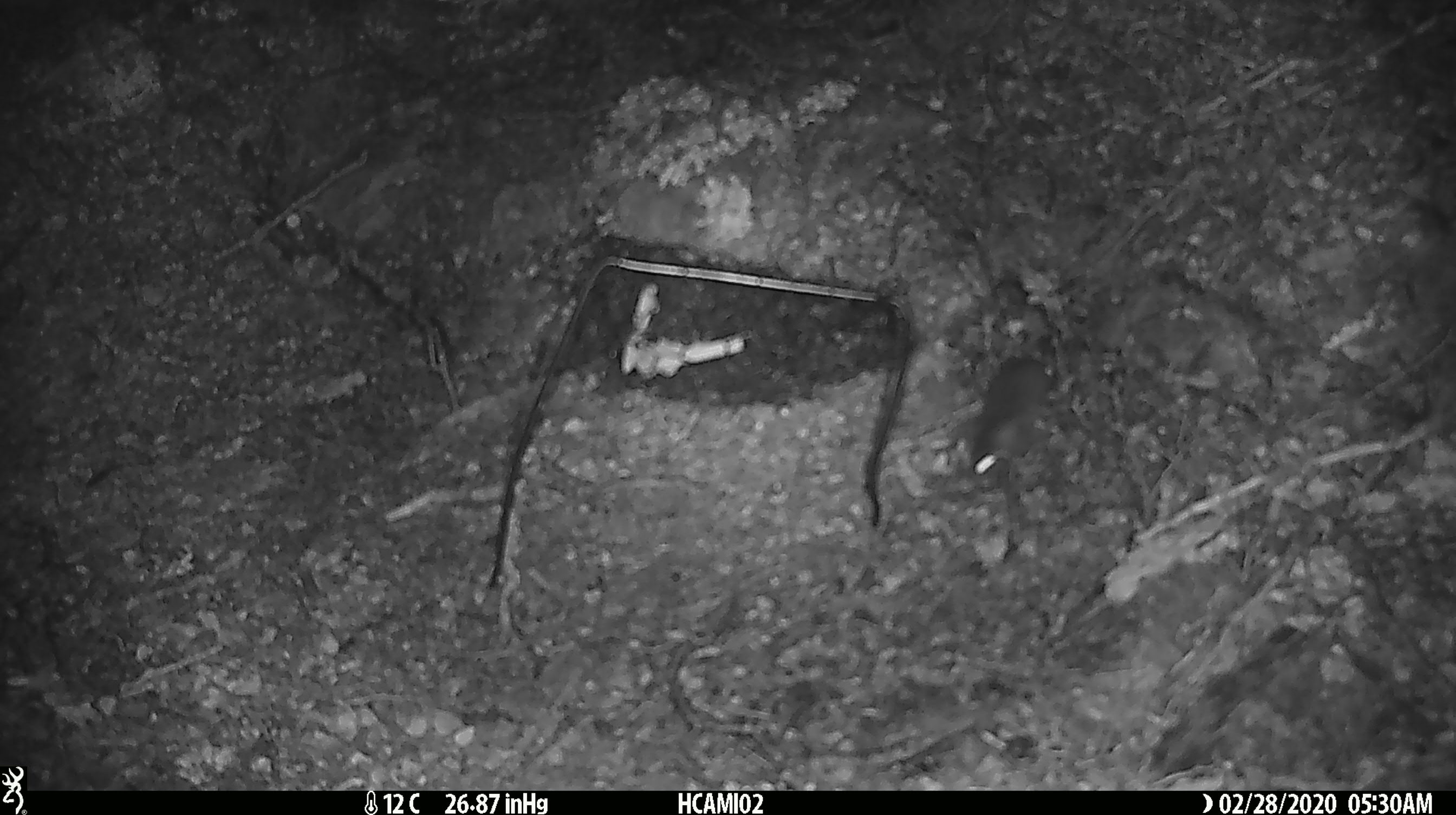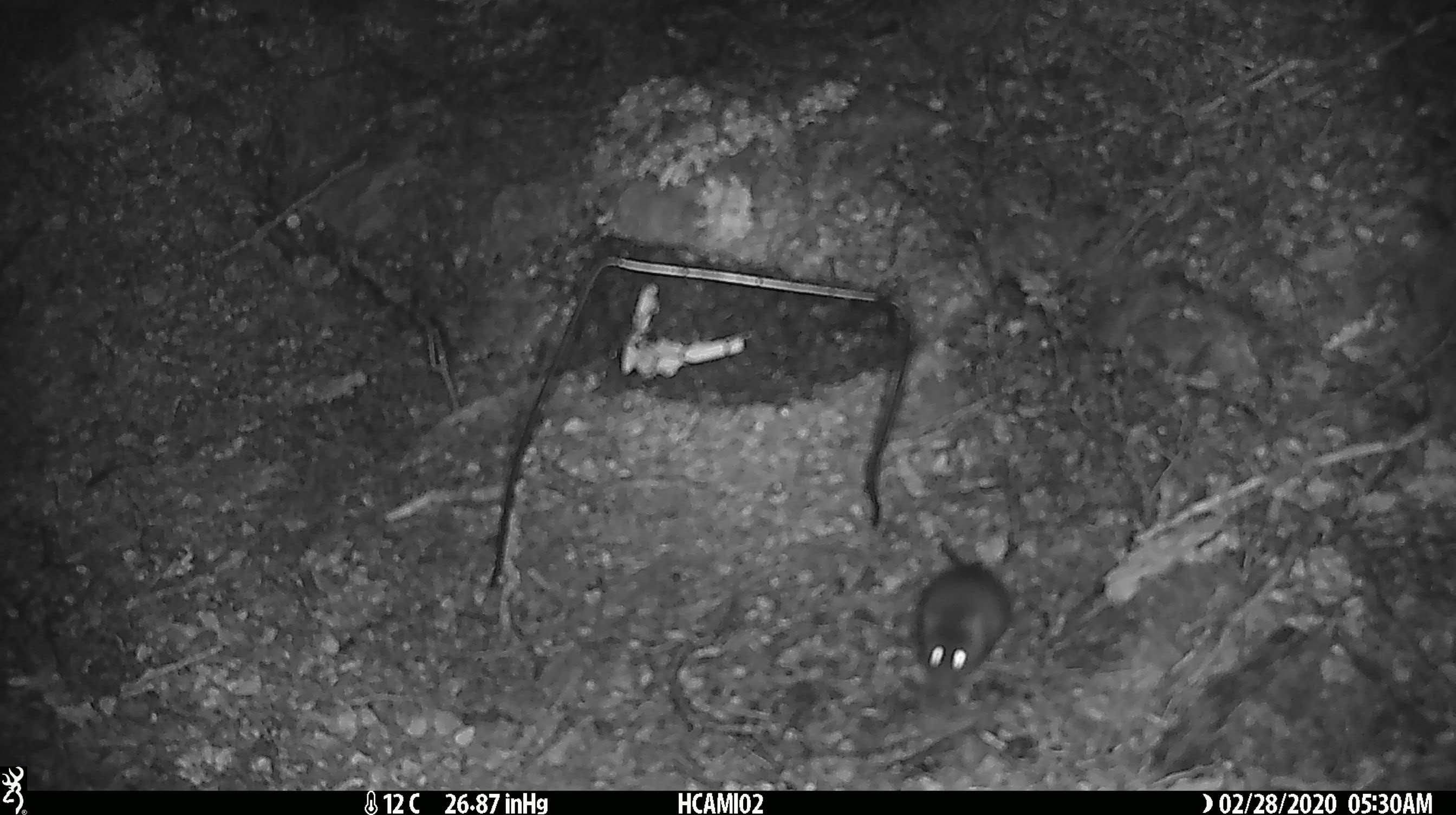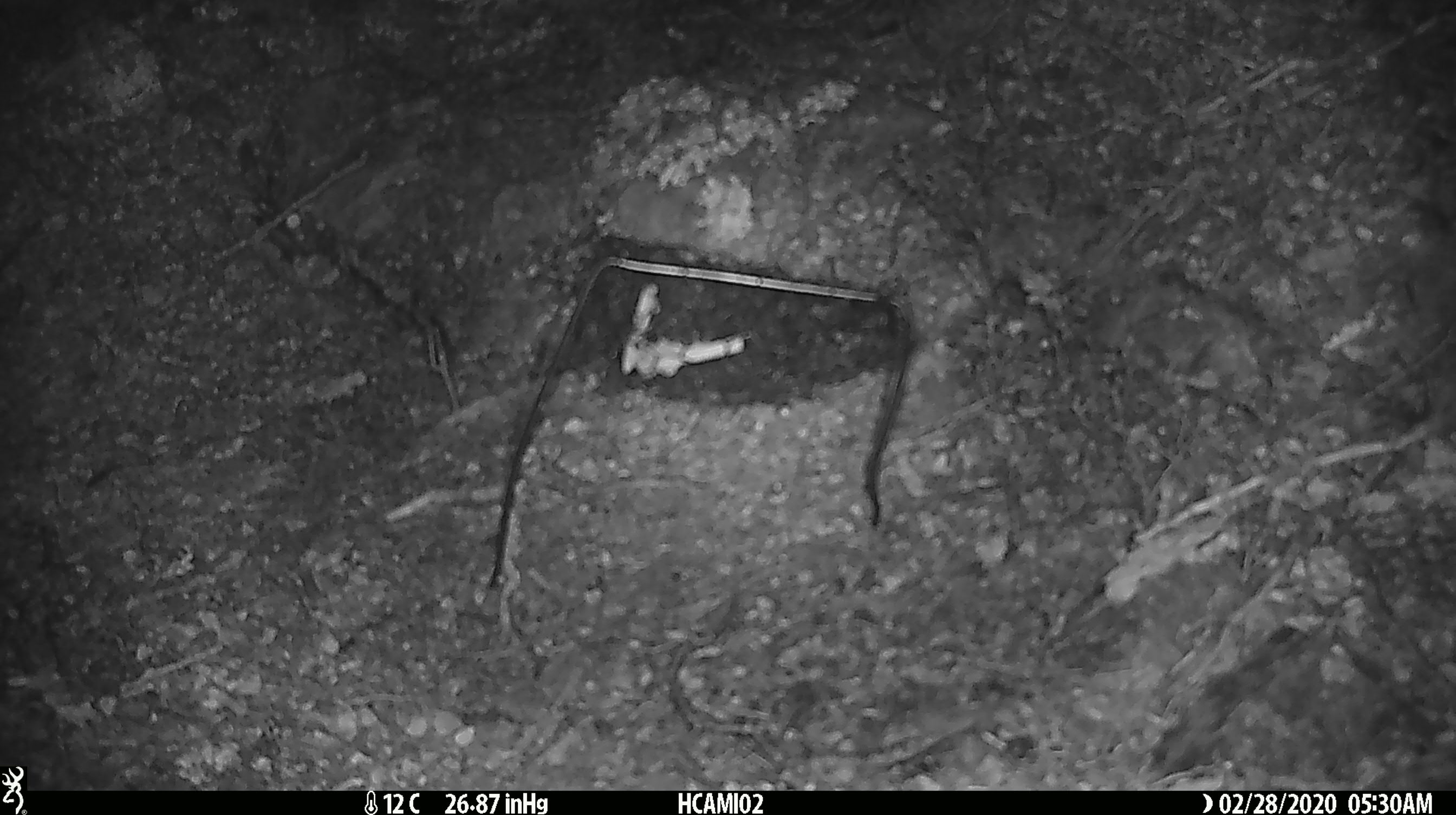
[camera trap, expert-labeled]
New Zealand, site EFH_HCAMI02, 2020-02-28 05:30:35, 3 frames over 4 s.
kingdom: Animalia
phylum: Chordata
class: Mammalia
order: Rodentia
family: Muridae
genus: Mus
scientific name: Mus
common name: mouse